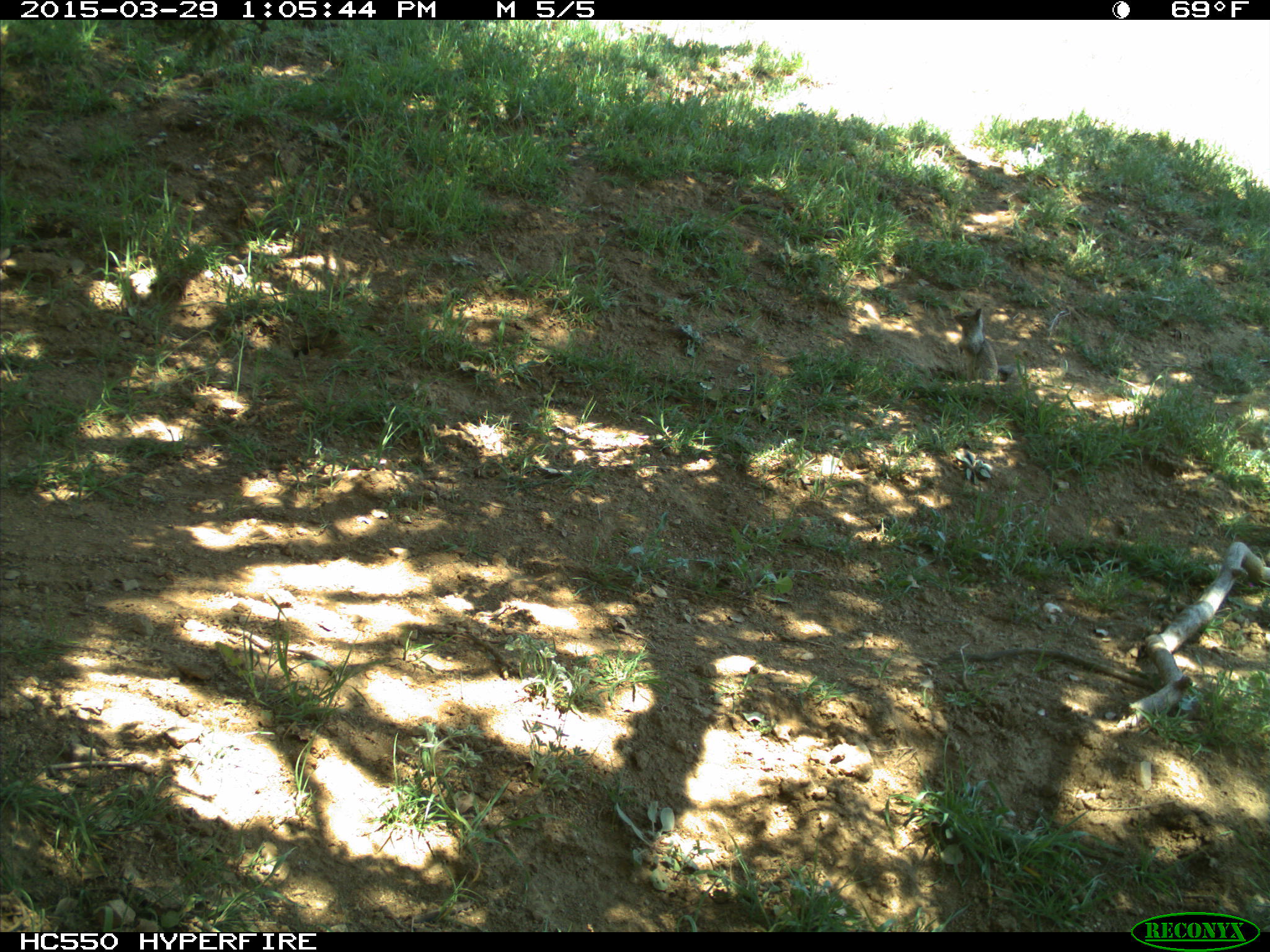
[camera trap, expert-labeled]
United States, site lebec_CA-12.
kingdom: Animalia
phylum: Chordata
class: Mammalia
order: Rodentia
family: Sciuridae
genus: Otospermophilus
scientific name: Otospermophilus beecheyi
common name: california ground squirrel